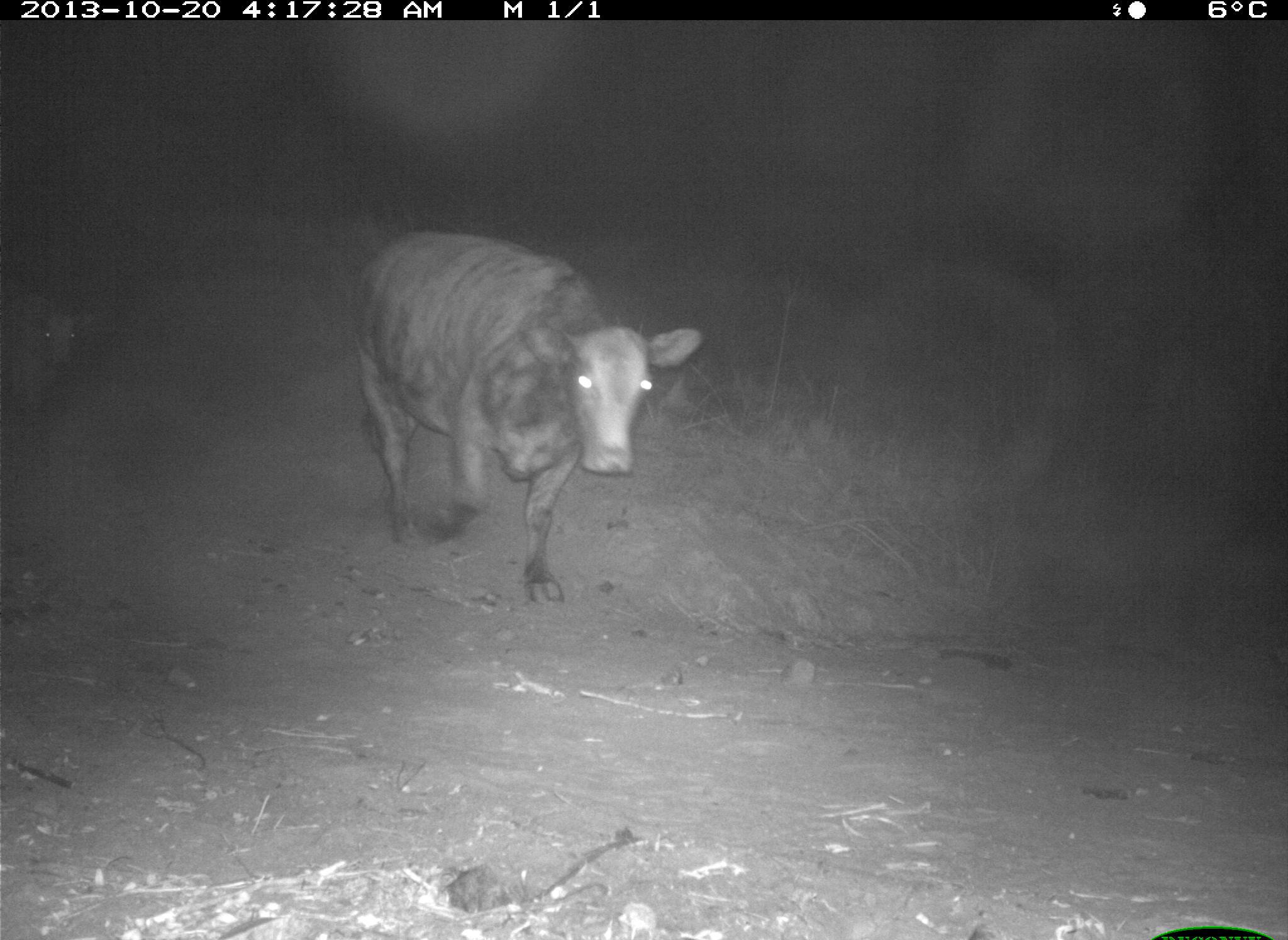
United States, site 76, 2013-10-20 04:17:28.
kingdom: Animalia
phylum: Chordata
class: Mammalia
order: Artiodactyla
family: Bovidae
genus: Bos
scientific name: Bos taurus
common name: cow